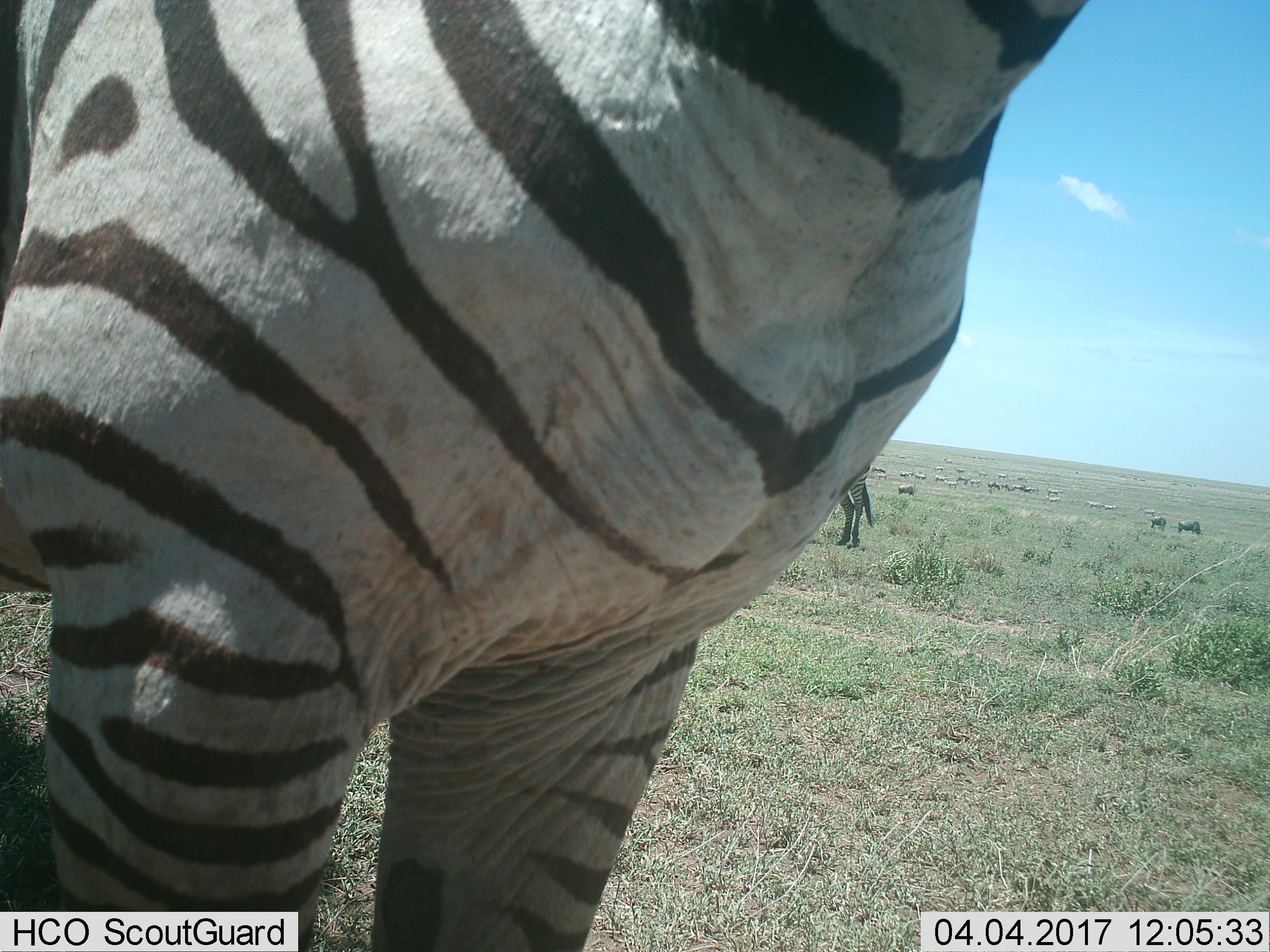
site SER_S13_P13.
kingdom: Animalia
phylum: Chordata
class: Mammalia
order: Perissodactyla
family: Equidae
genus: Equus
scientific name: Equus quagga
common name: plains zebra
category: zebraplains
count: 11-50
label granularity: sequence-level